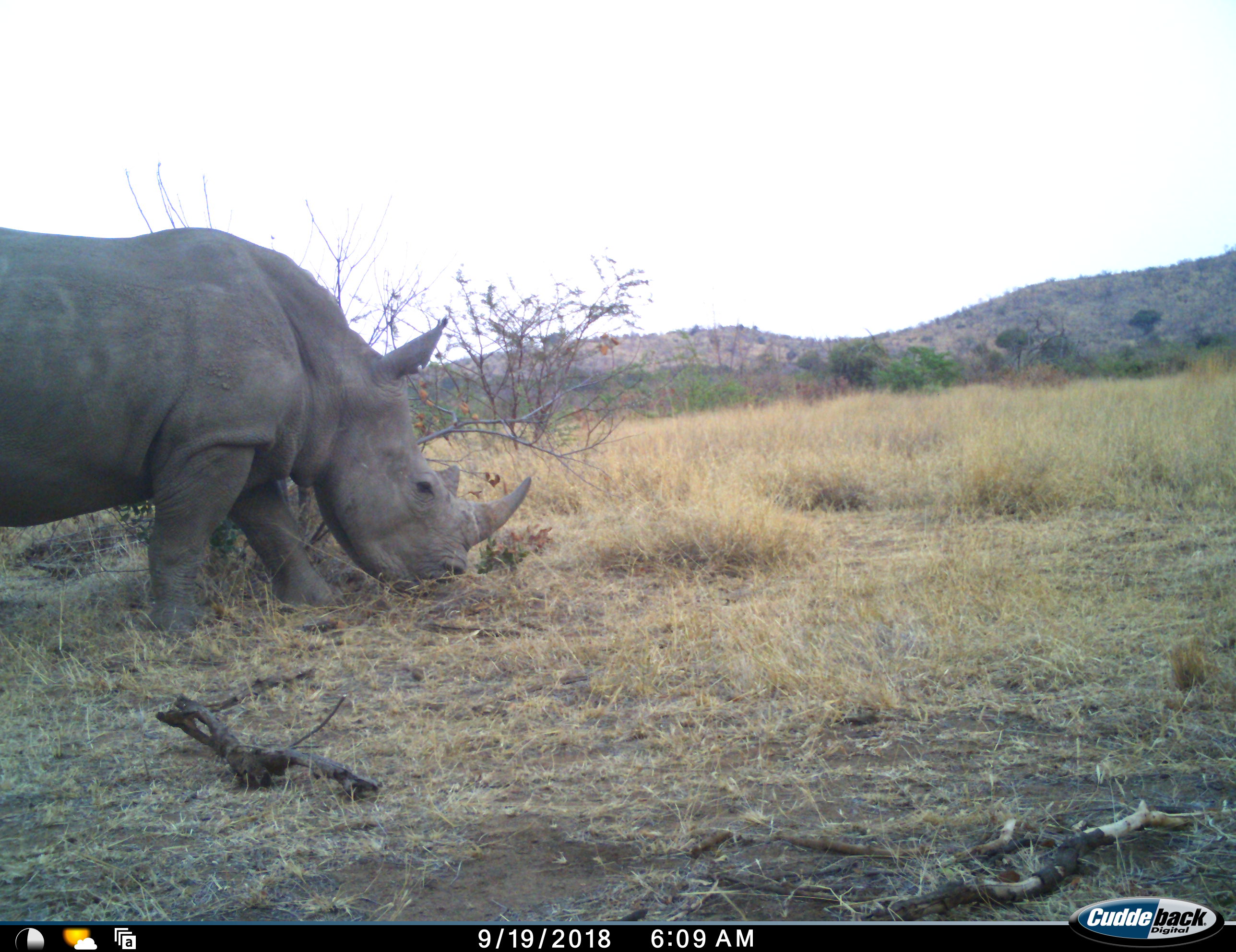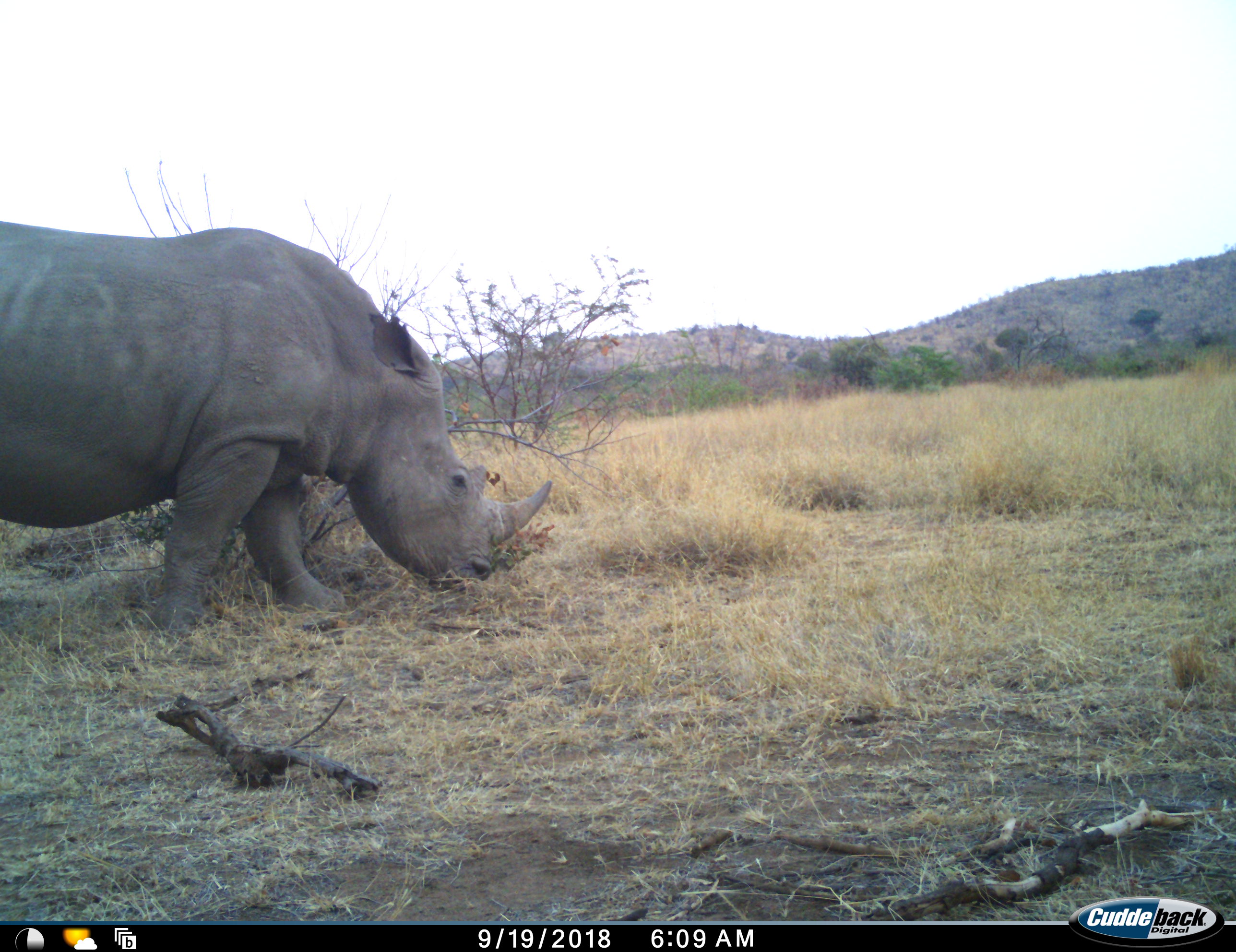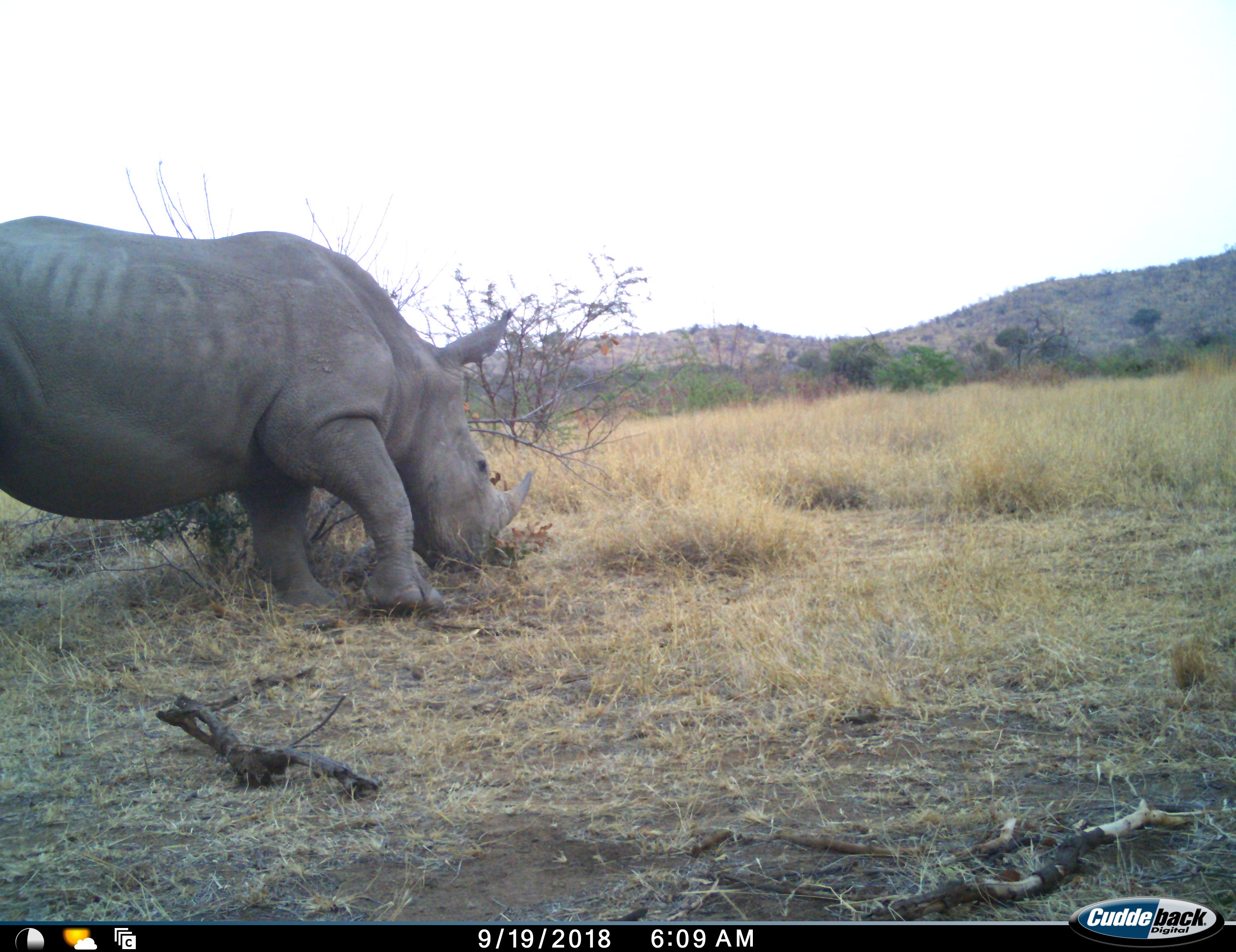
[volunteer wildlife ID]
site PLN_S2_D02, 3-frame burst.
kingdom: Animalia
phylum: Chordata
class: Mammalia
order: Perissodactyla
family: Rhinocerotidae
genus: Ceratotherium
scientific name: Ceratotherium simum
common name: white rhinoceros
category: rhinoceroswhite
Rhinoceroswhite (white rhinoceros) (Ceratotherium simum), count 1. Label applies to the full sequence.